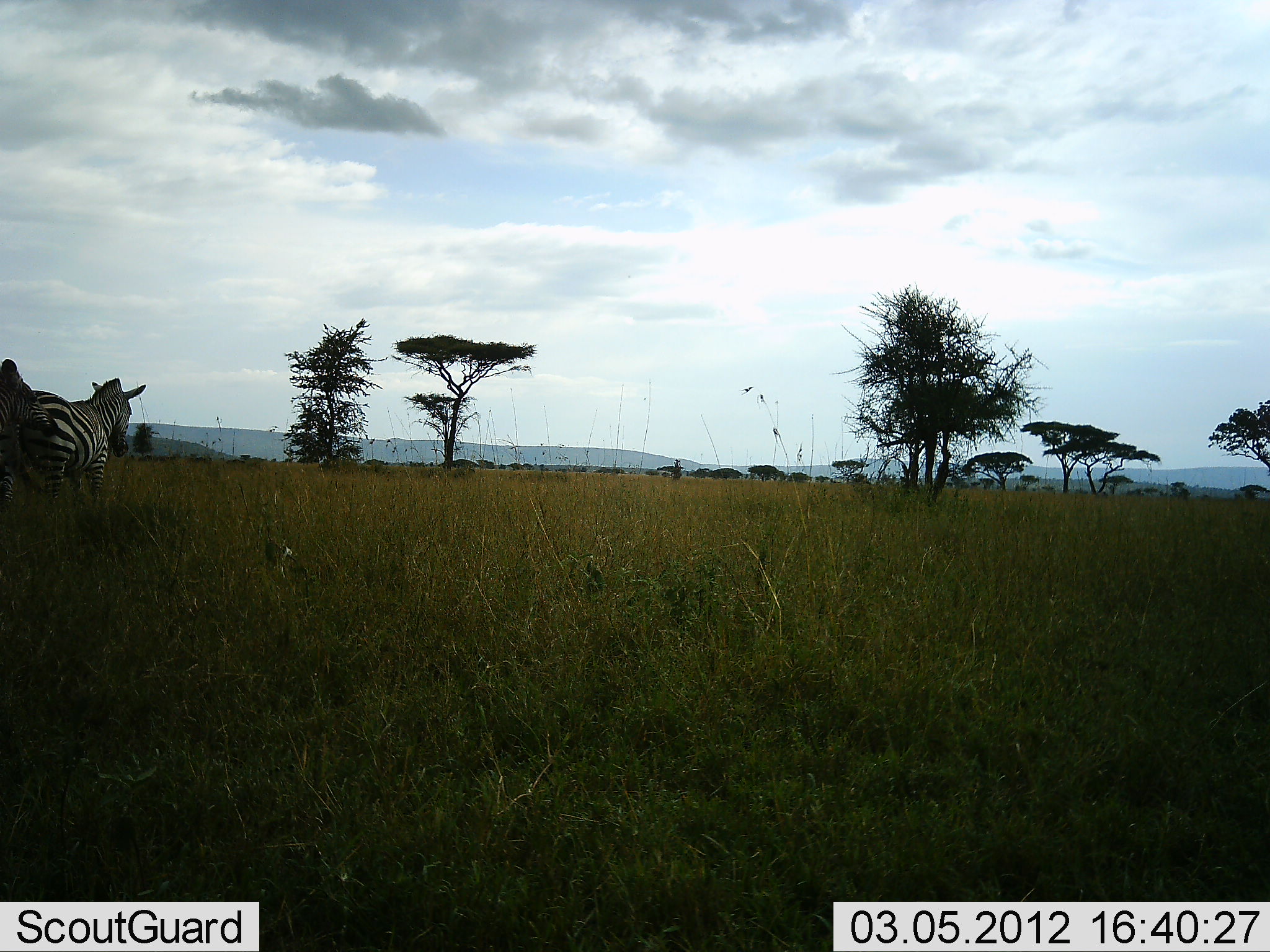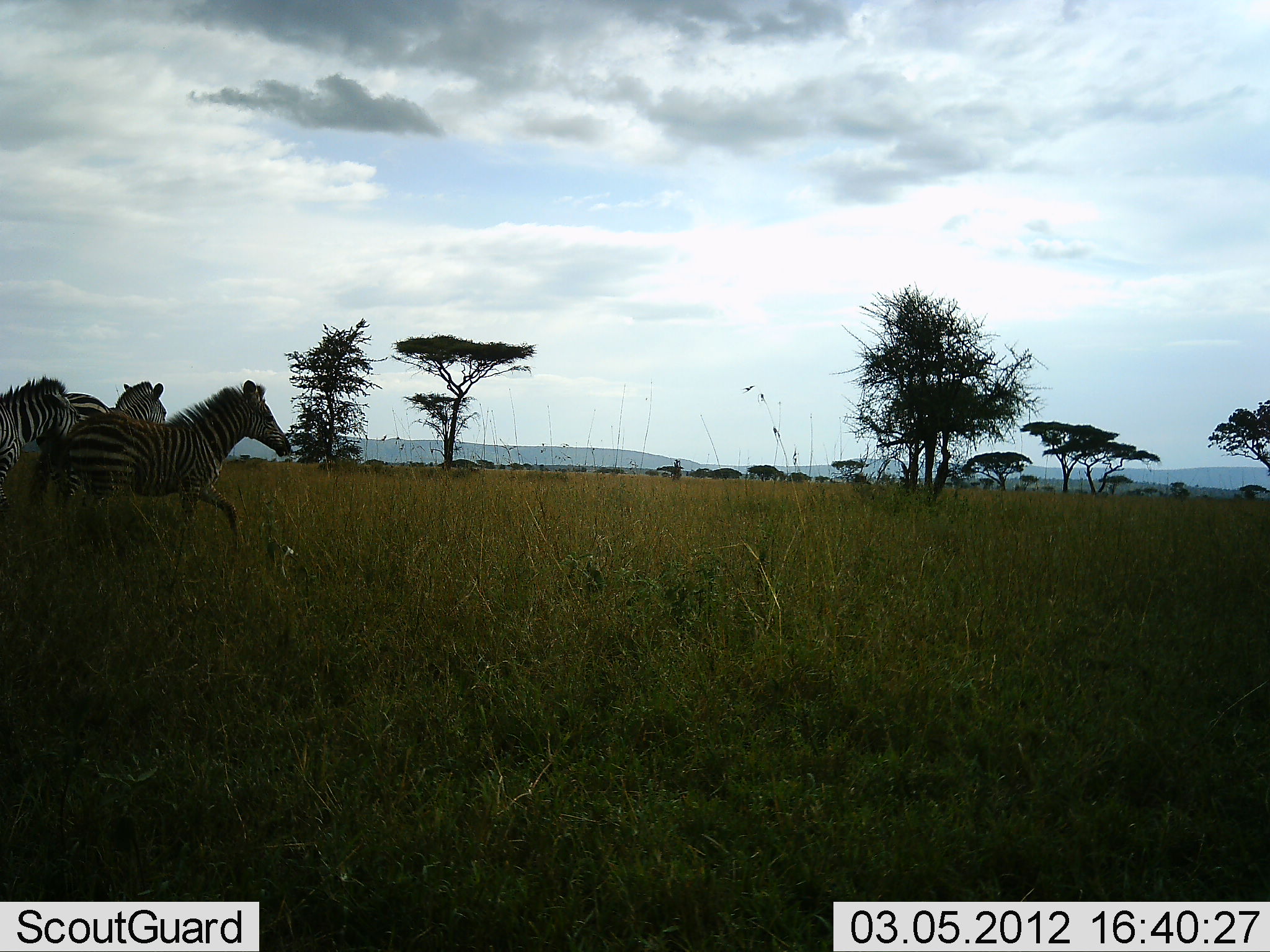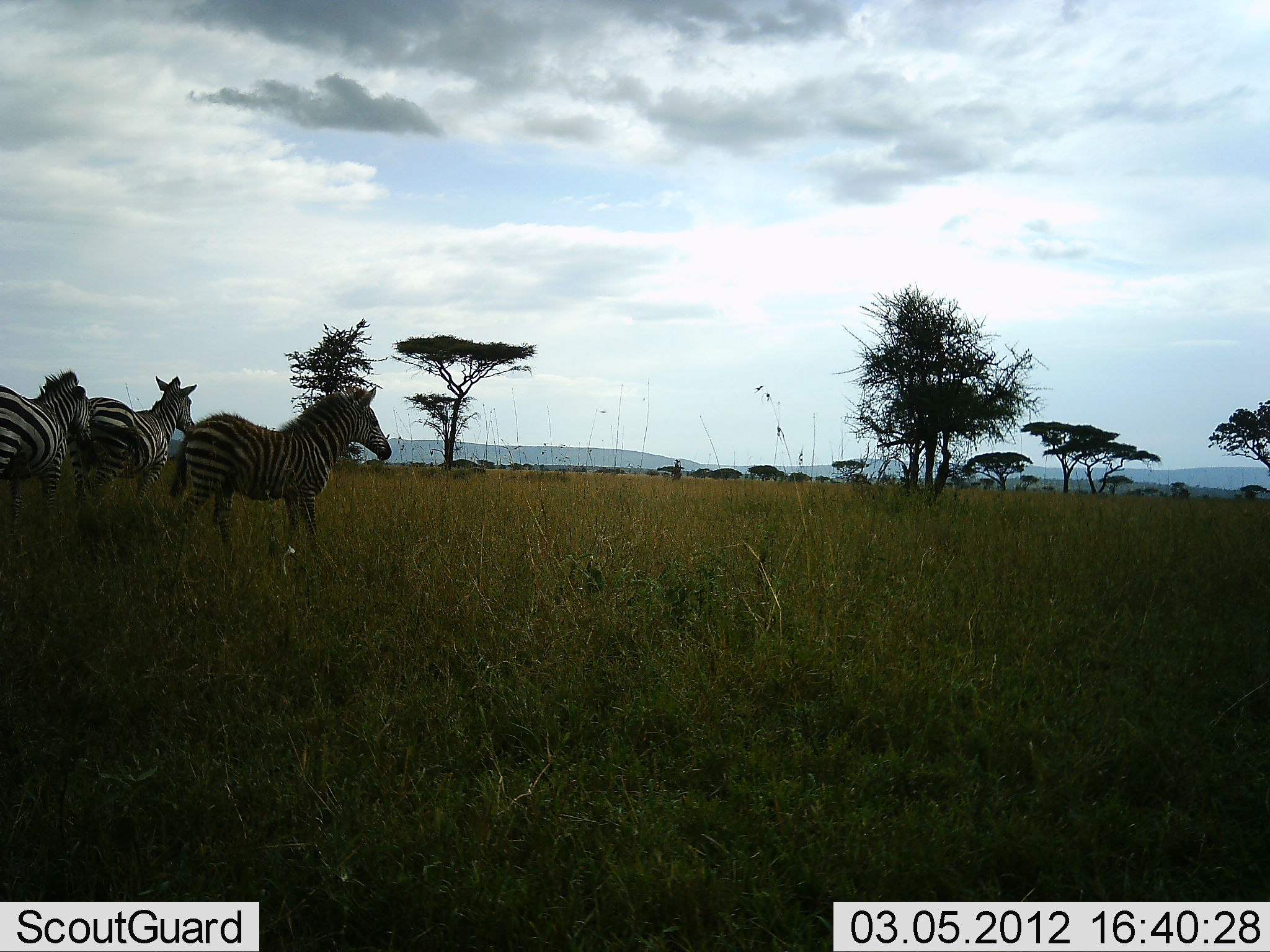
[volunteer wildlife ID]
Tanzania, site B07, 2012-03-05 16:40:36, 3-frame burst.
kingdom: Animalia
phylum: Chordata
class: Mammalia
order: Perissodactyla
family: Equidae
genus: Equus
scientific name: Equus quagga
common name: plains zebra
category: zebra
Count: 3.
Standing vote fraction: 0%.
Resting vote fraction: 0%.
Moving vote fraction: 100%.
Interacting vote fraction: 0%.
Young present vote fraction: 5%.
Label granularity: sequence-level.